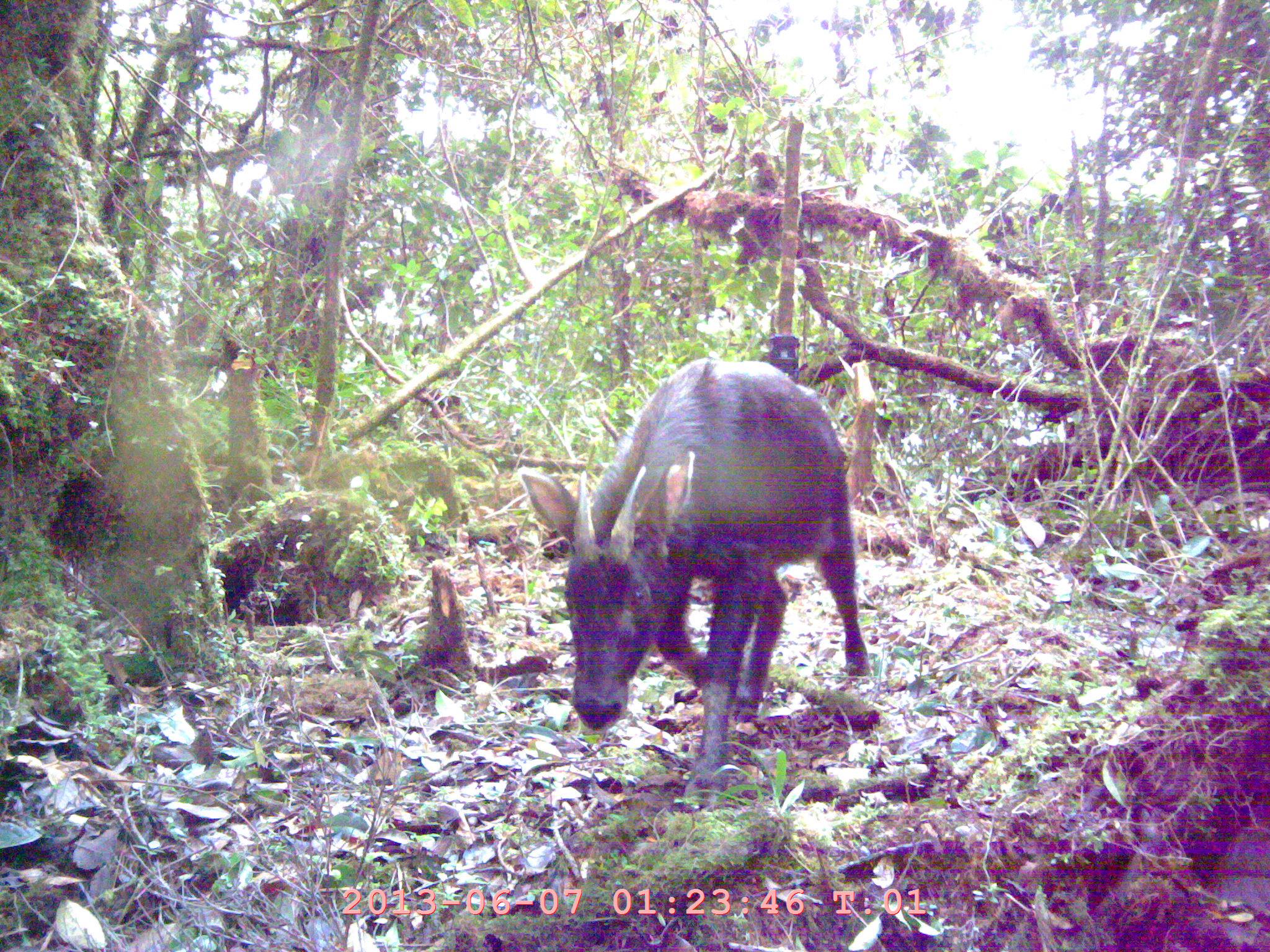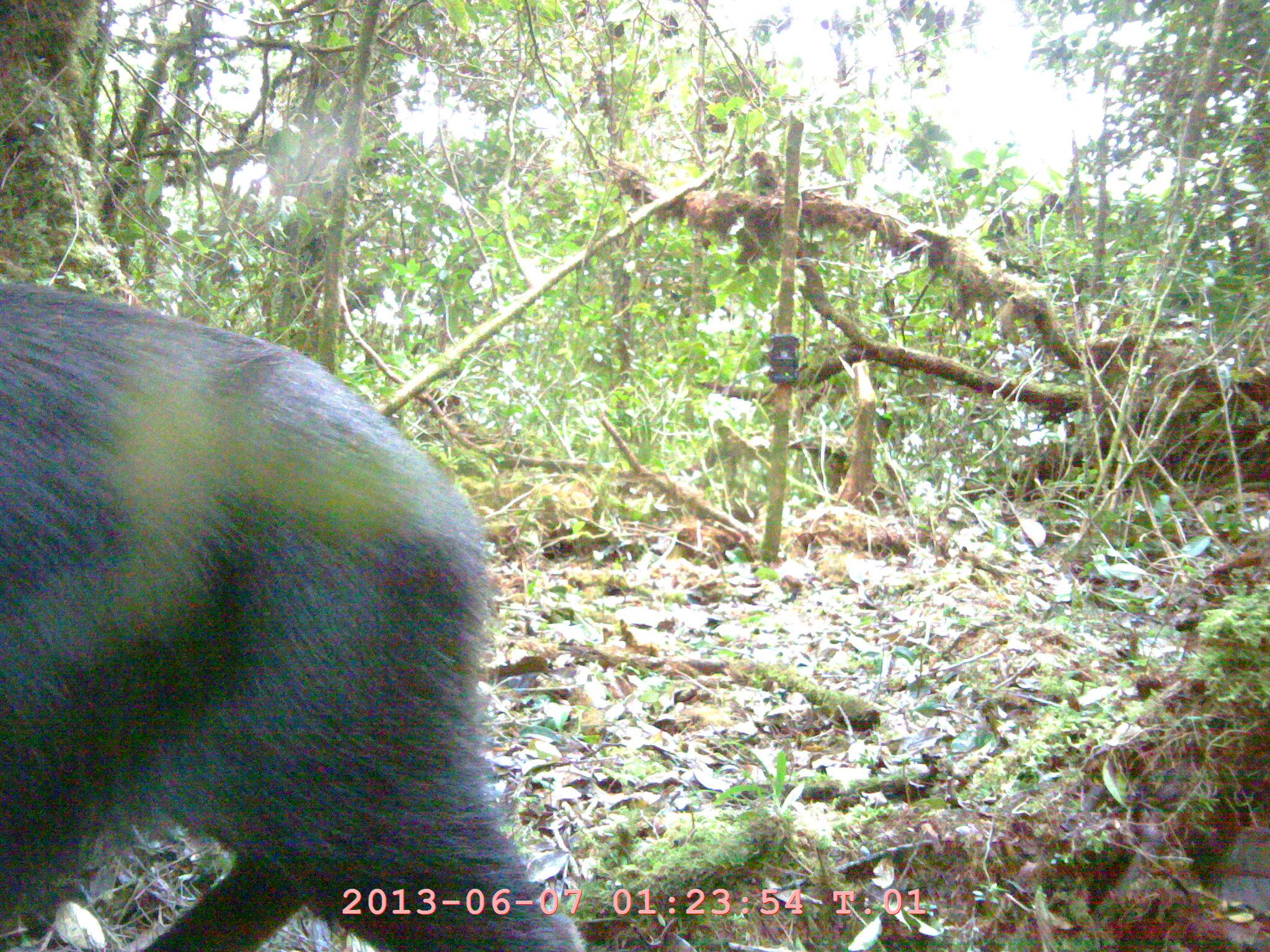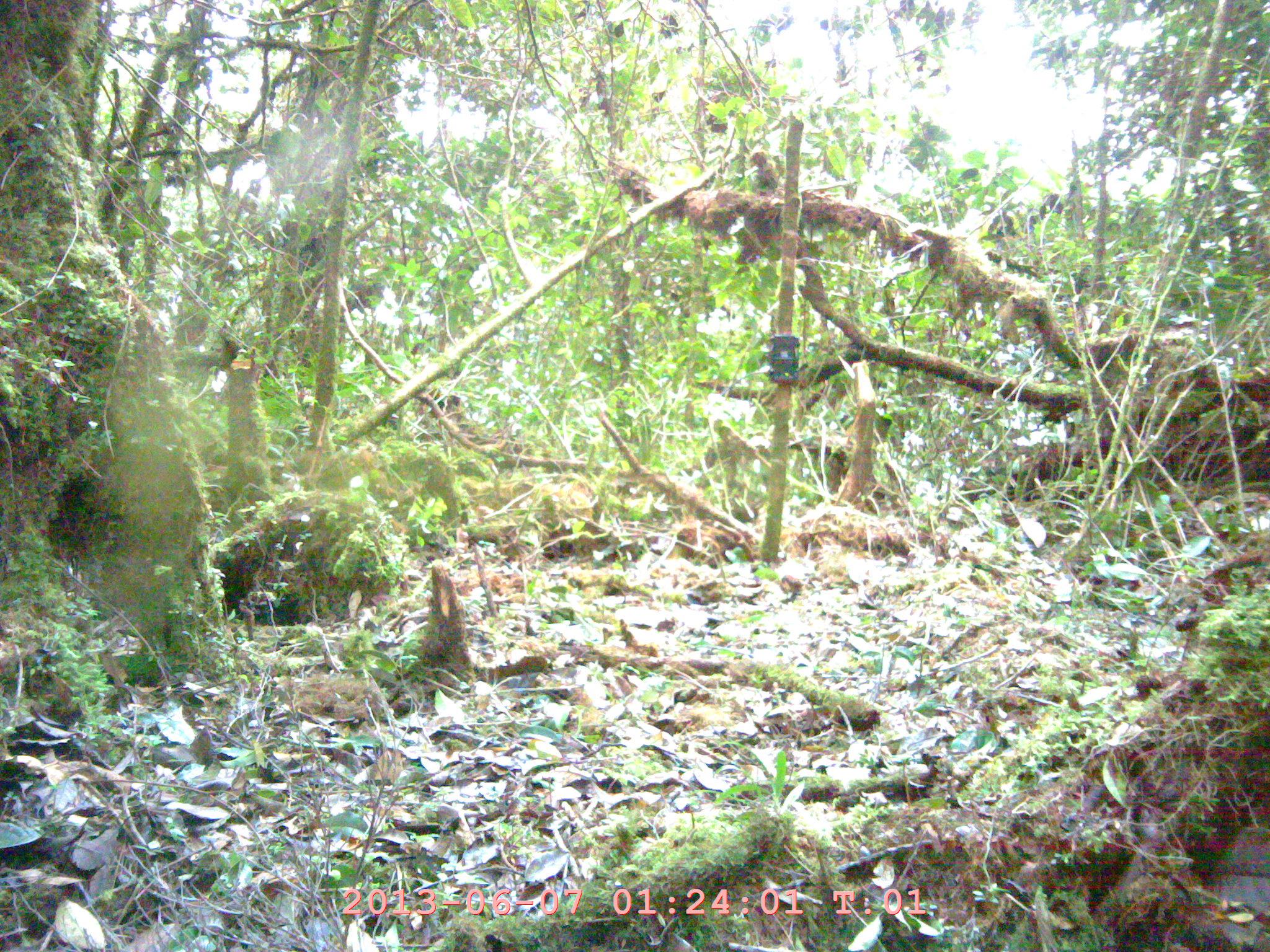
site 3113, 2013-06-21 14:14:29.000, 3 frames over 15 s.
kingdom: Animalia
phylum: Chordata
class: Mammalia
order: Artiodactyla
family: Bovidae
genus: Capricornis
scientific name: Capricornis sumatraensis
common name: southern serow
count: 1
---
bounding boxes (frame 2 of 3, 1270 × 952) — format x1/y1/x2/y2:
capricornis sumatraensis: 0/281/595/945